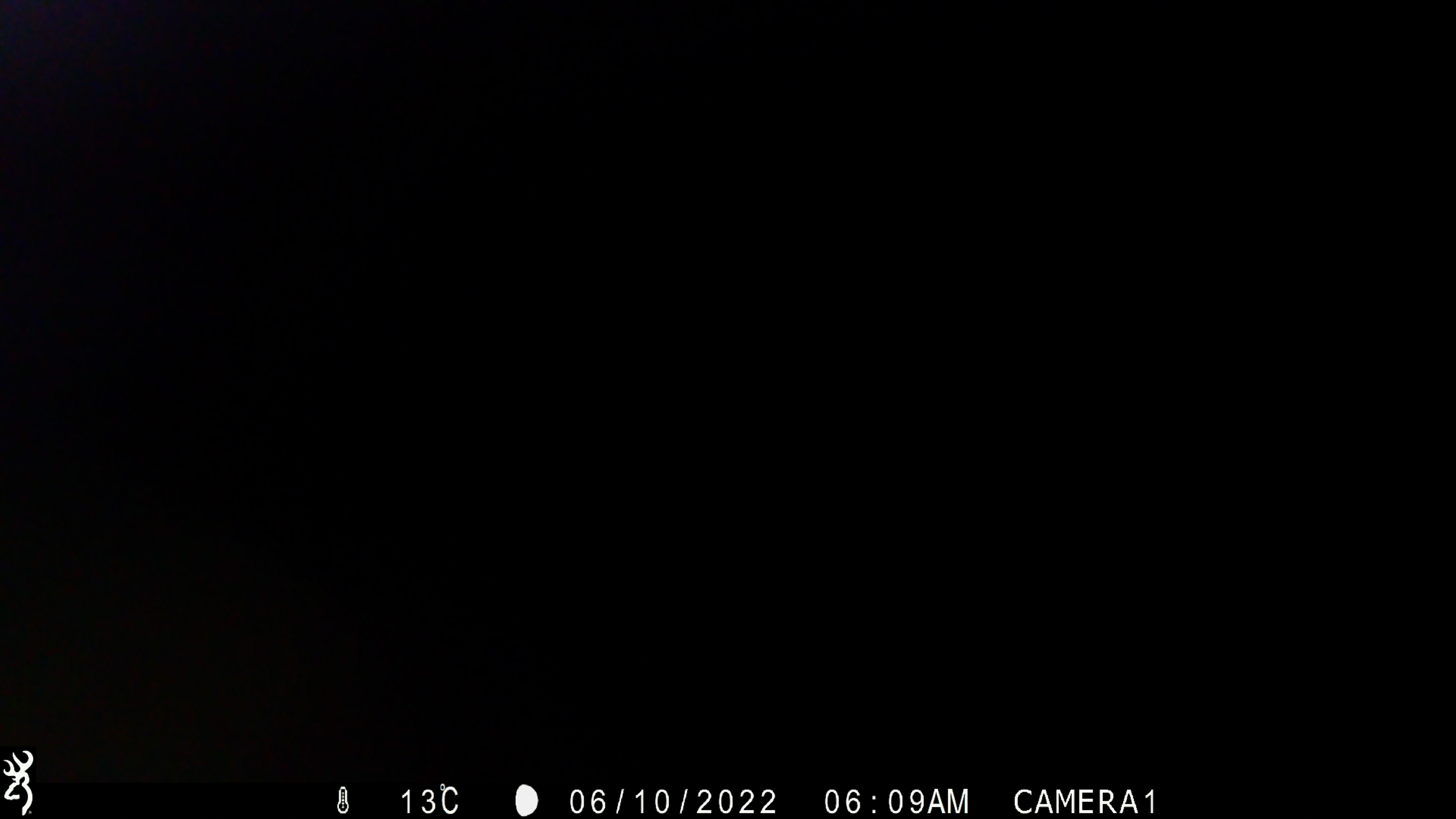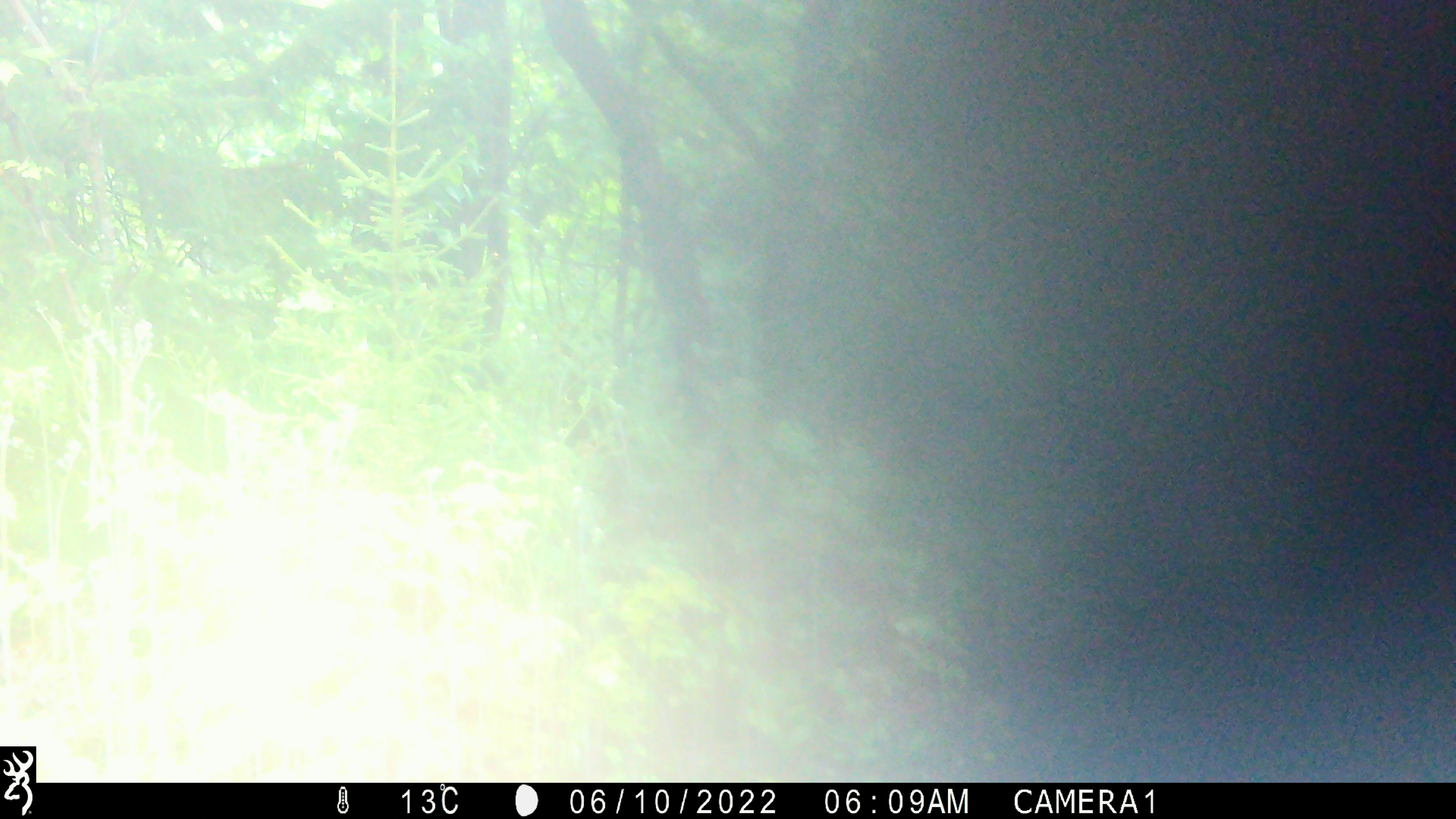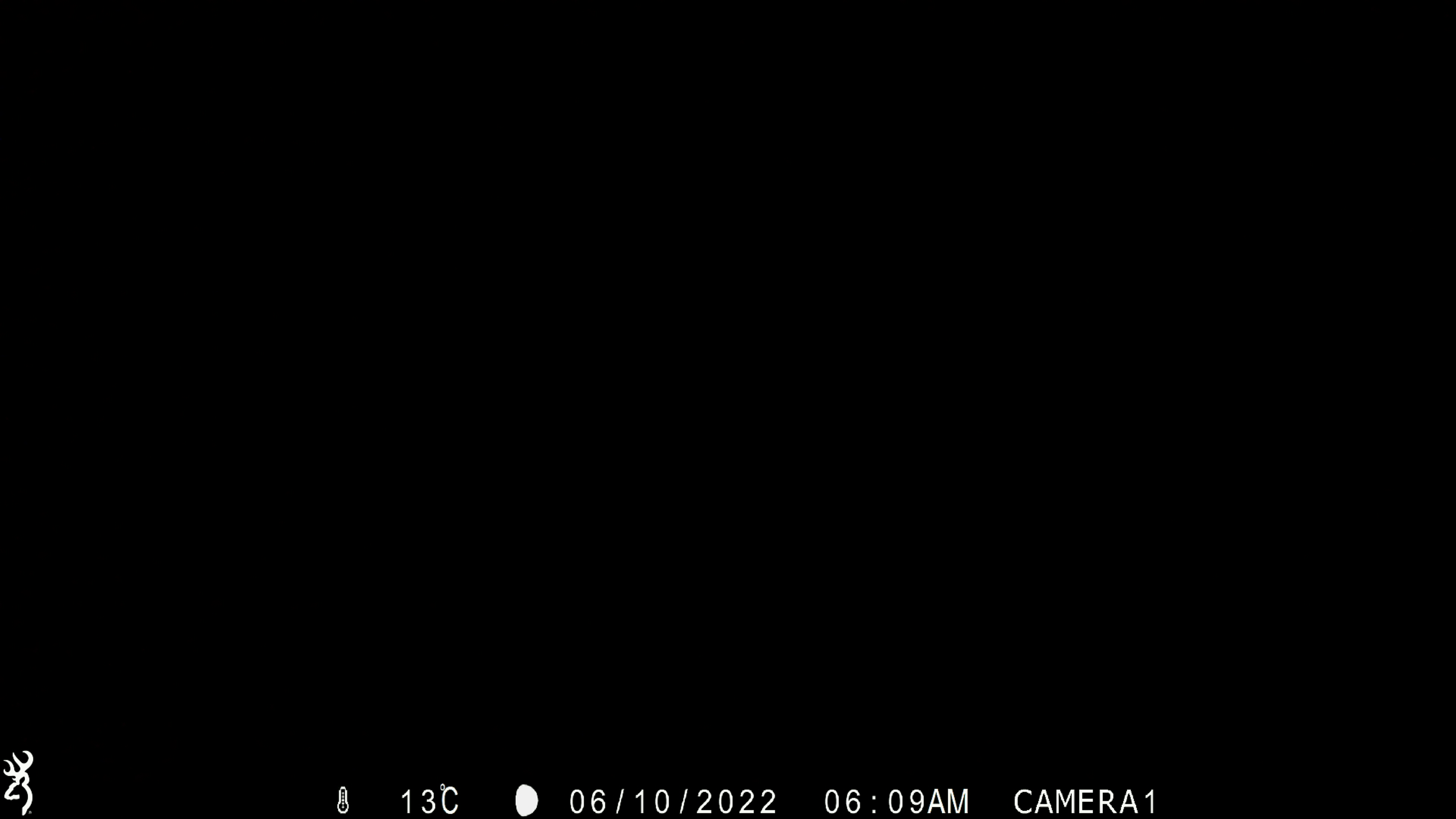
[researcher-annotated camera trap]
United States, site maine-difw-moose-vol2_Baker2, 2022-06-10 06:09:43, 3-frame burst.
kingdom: Animalia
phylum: Chordata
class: Mammalia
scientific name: Mammalia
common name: mammal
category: mammal sp.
Mammal sp. (mammal) (Mammalia).